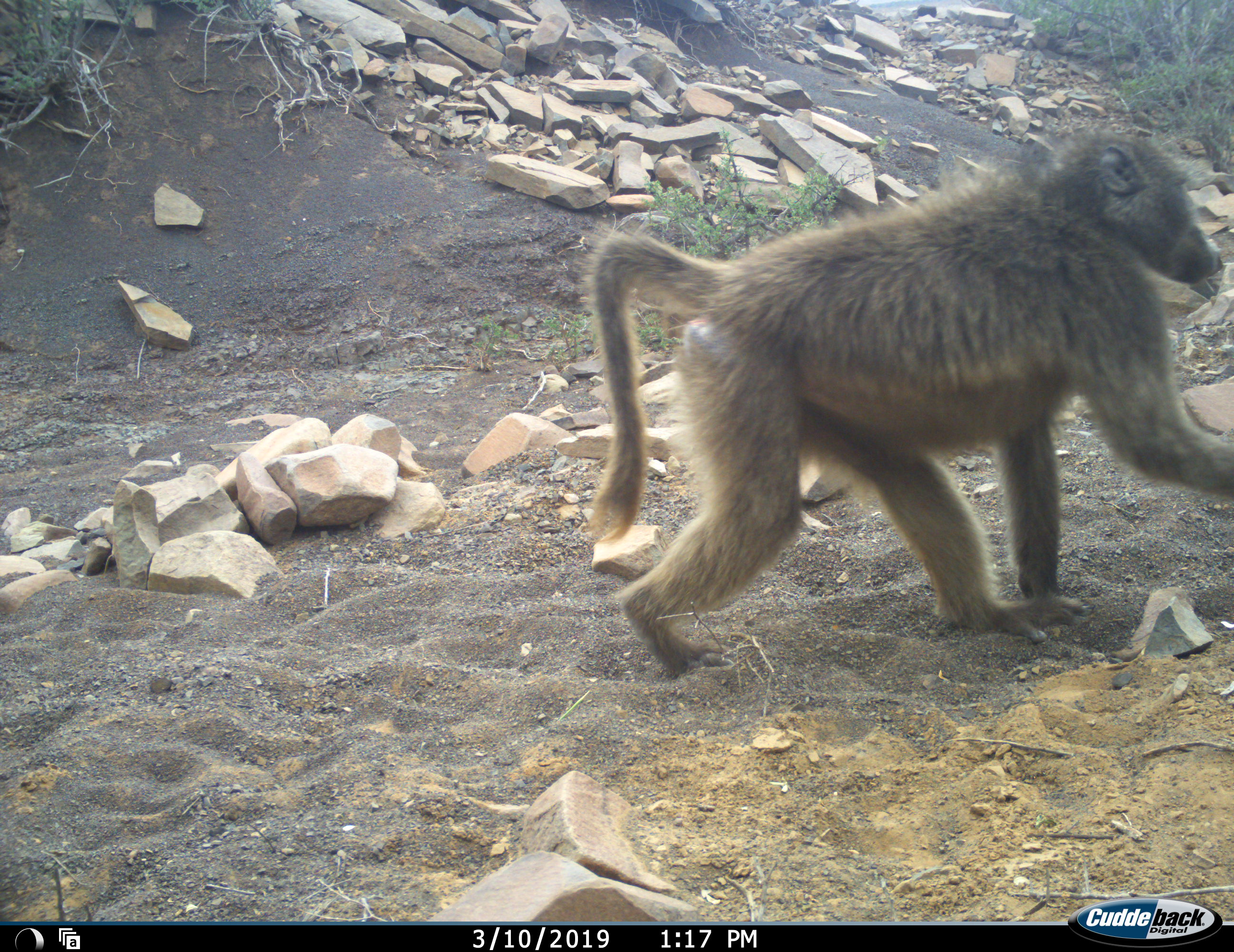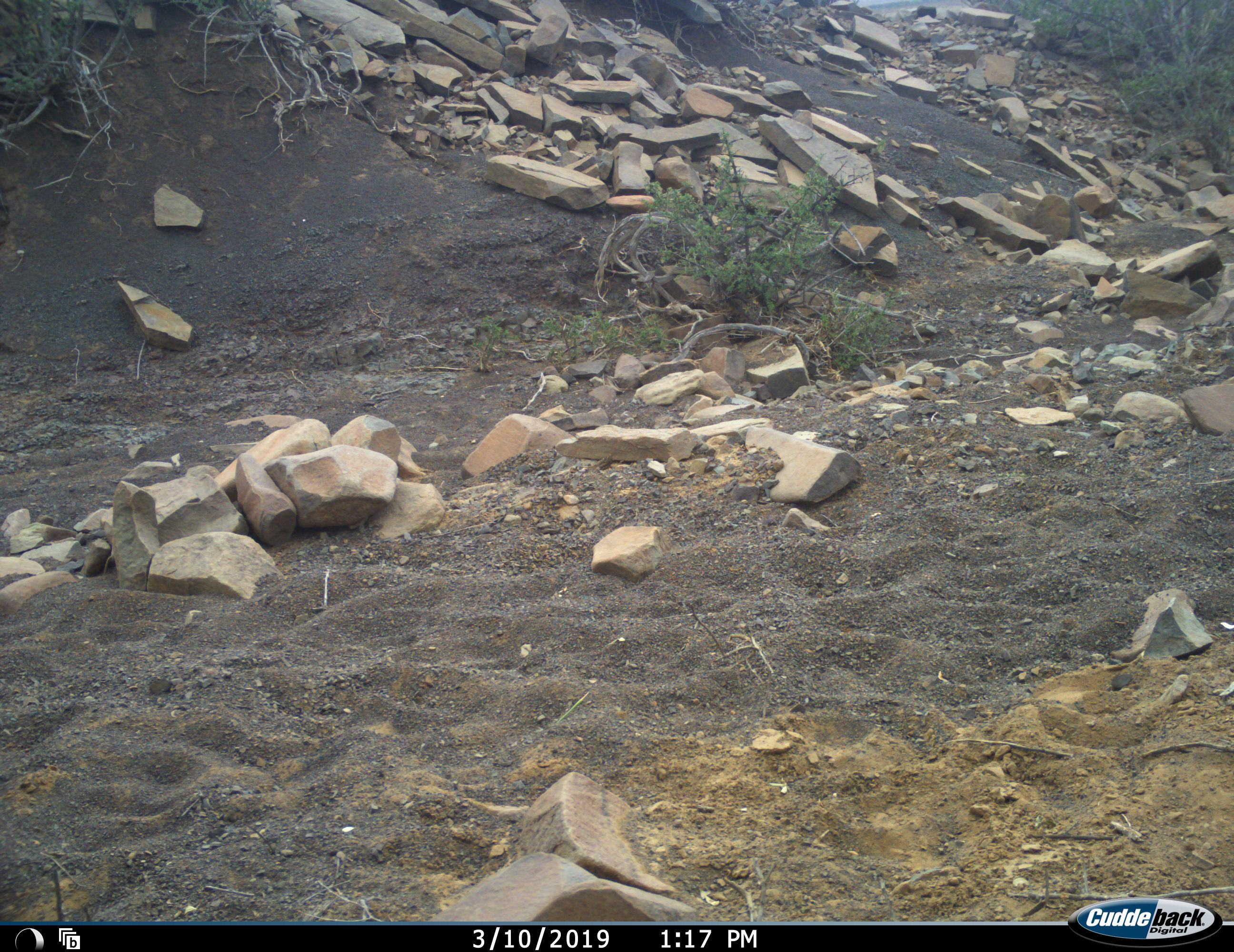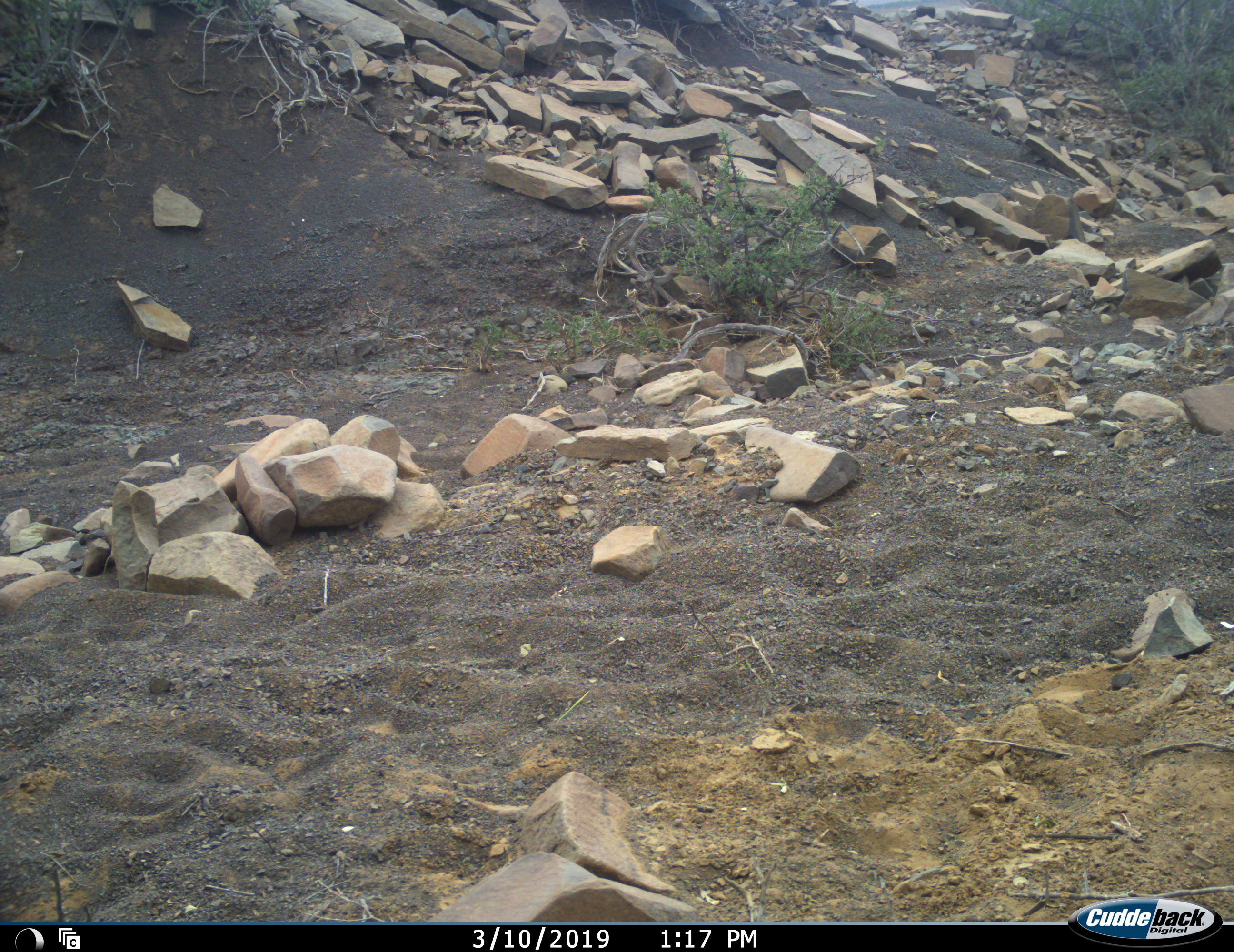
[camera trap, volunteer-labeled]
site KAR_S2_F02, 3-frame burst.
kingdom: Animalia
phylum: Chordata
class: Mammalia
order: Primates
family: Cercopithecidae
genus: Papio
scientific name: Papio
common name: baboon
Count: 1.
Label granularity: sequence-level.